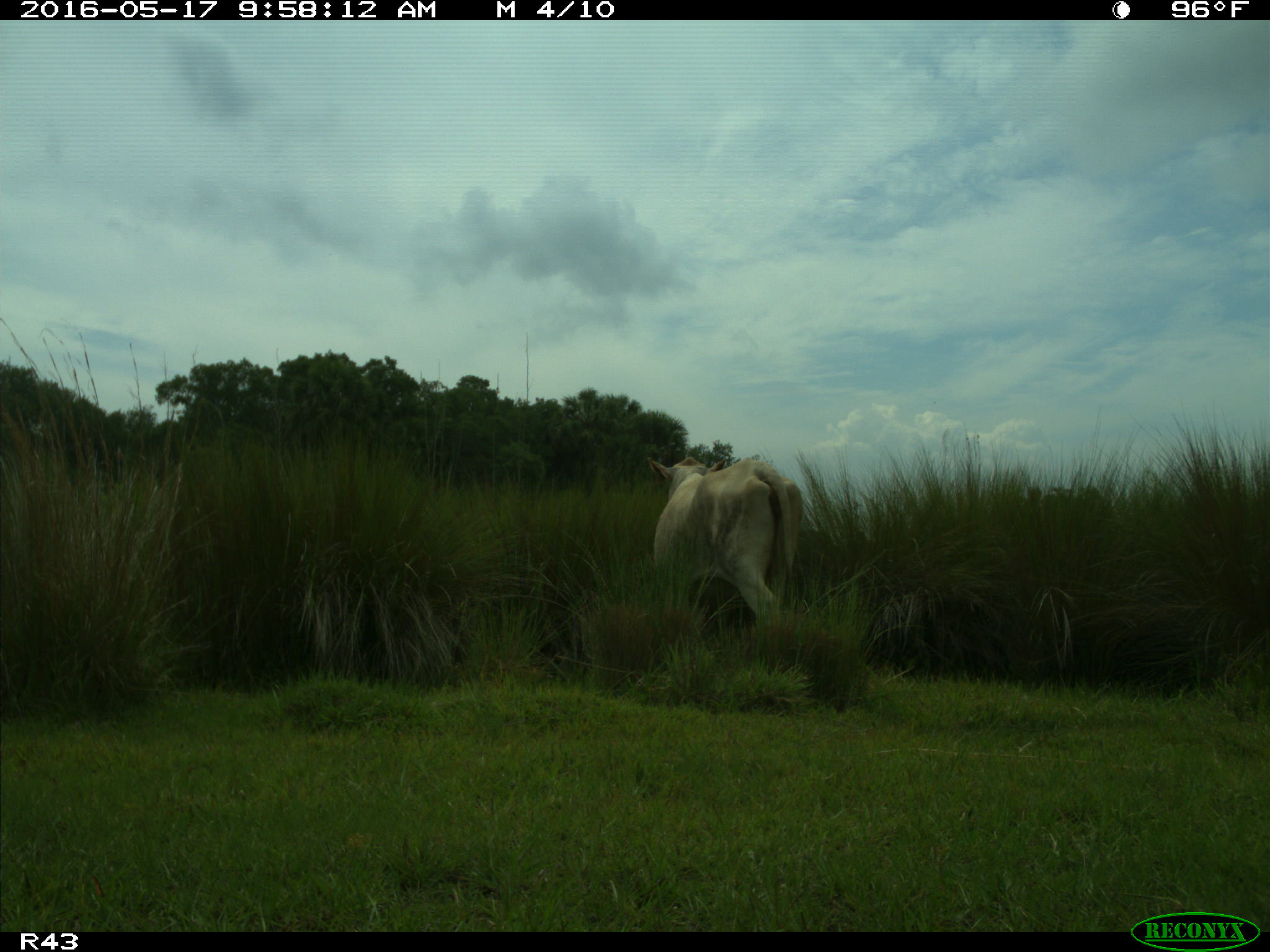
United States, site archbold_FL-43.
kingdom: Animalia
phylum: Chordata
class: Mammalia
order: Artiodactyla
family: Bovidae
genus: Bos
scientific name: Bos taurus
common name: domestic cow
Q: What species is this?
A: Bos taurus (domestic cow).